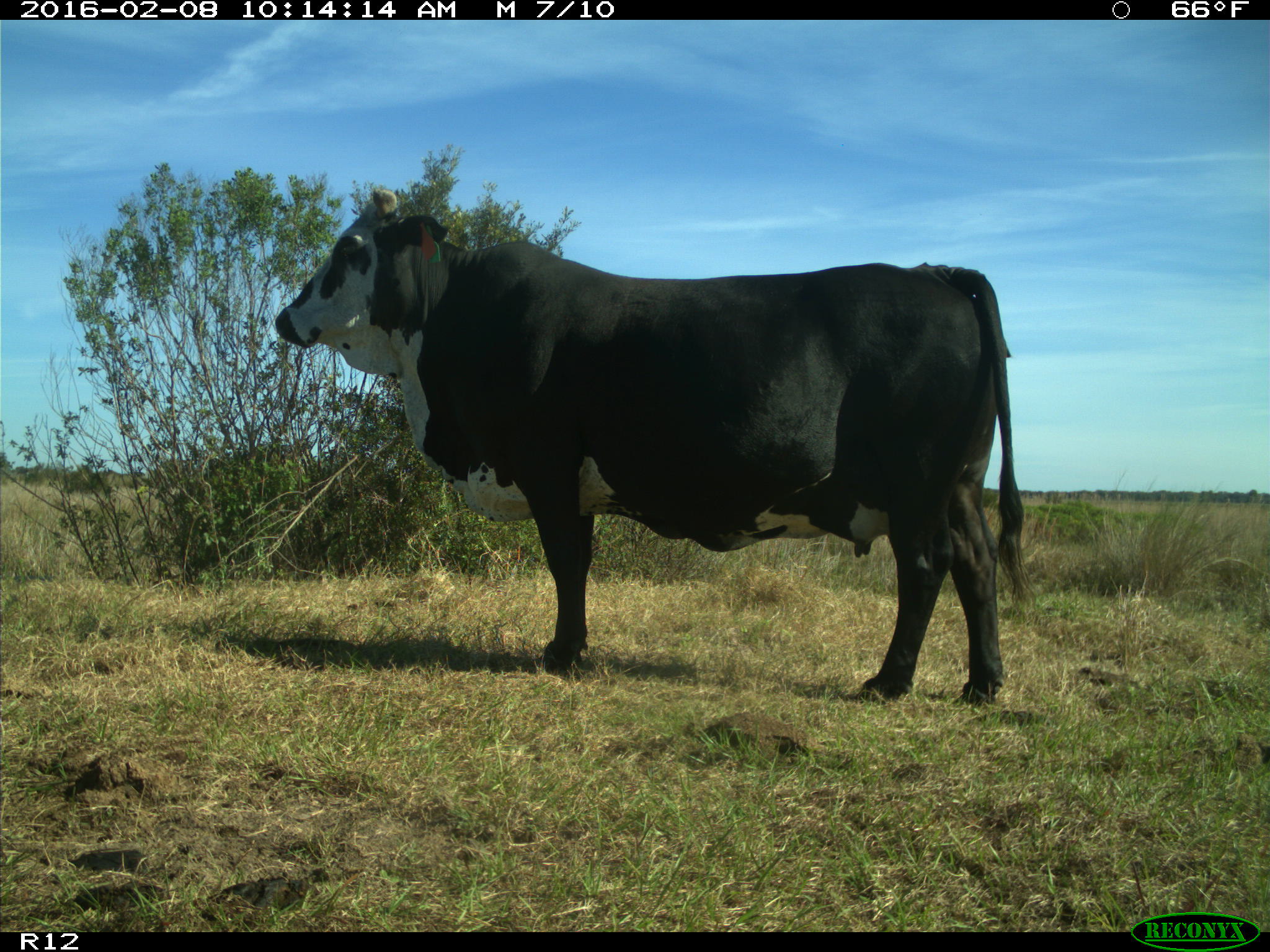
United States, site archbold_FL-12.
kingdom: Animalia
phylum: Chordata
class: Mammalia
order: Artiodactyla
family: Bovidae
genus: Bos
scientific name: Bos taurus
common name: domestic cow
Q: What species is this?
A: Bos taurus (domestic cow).